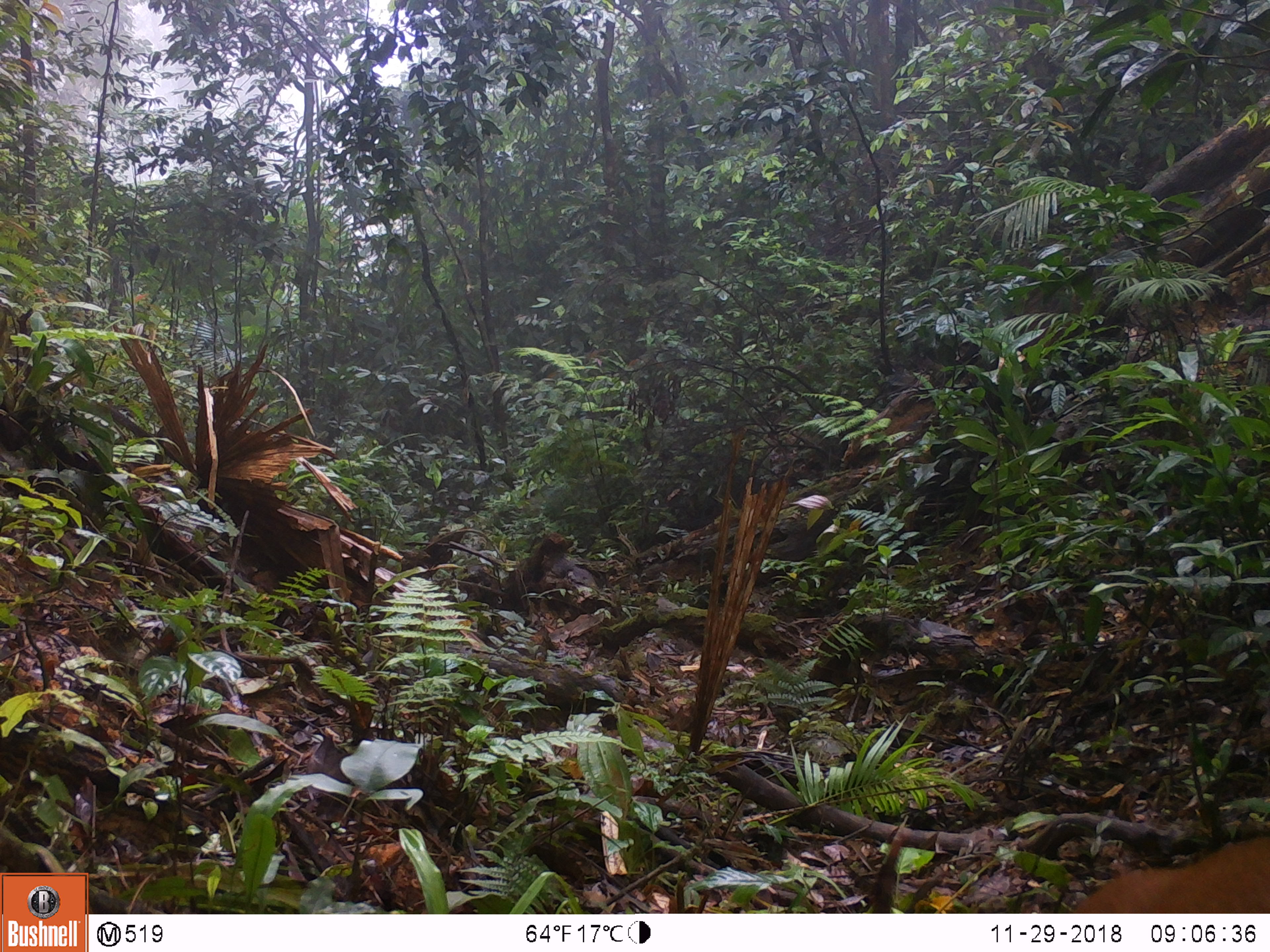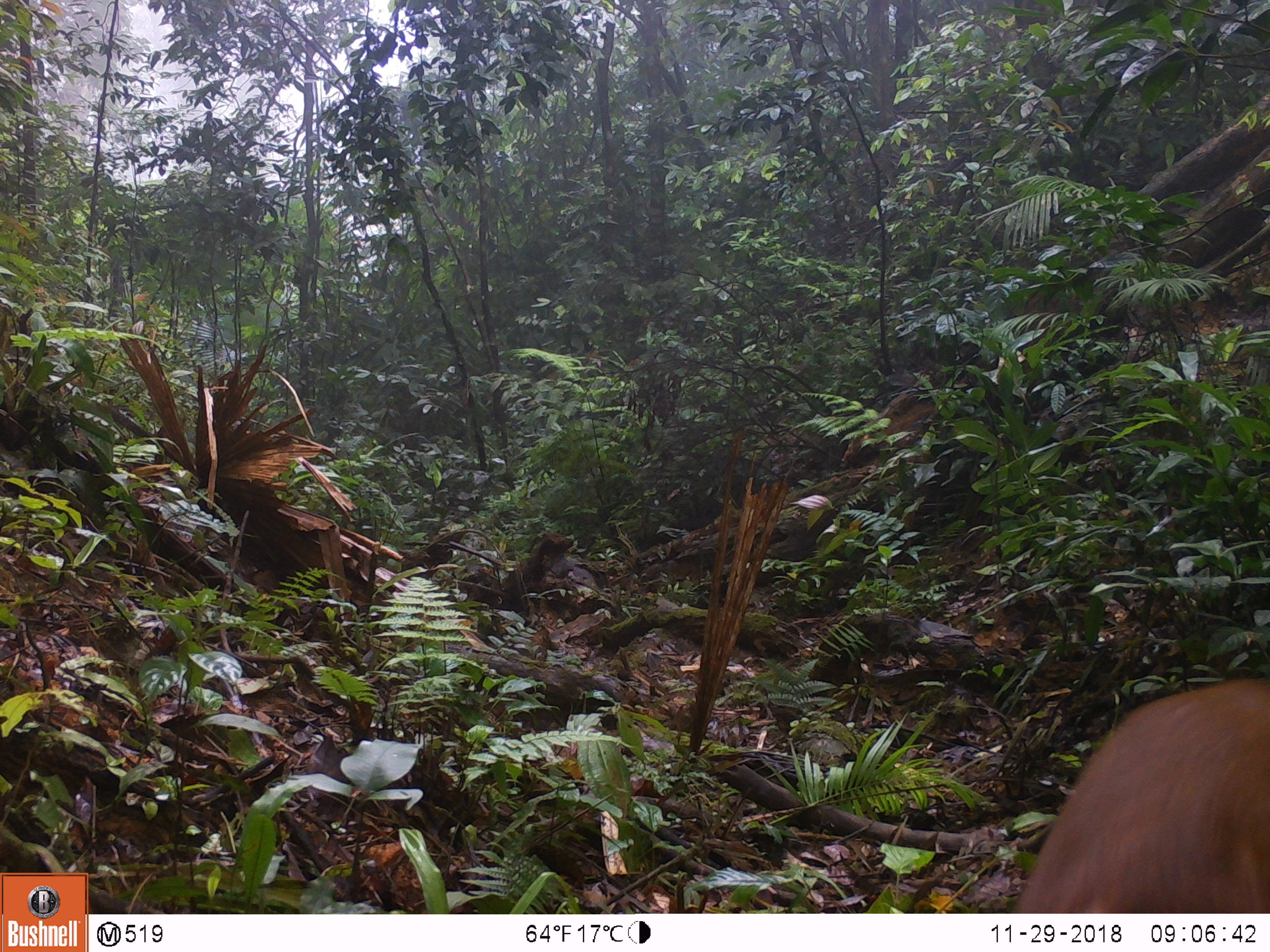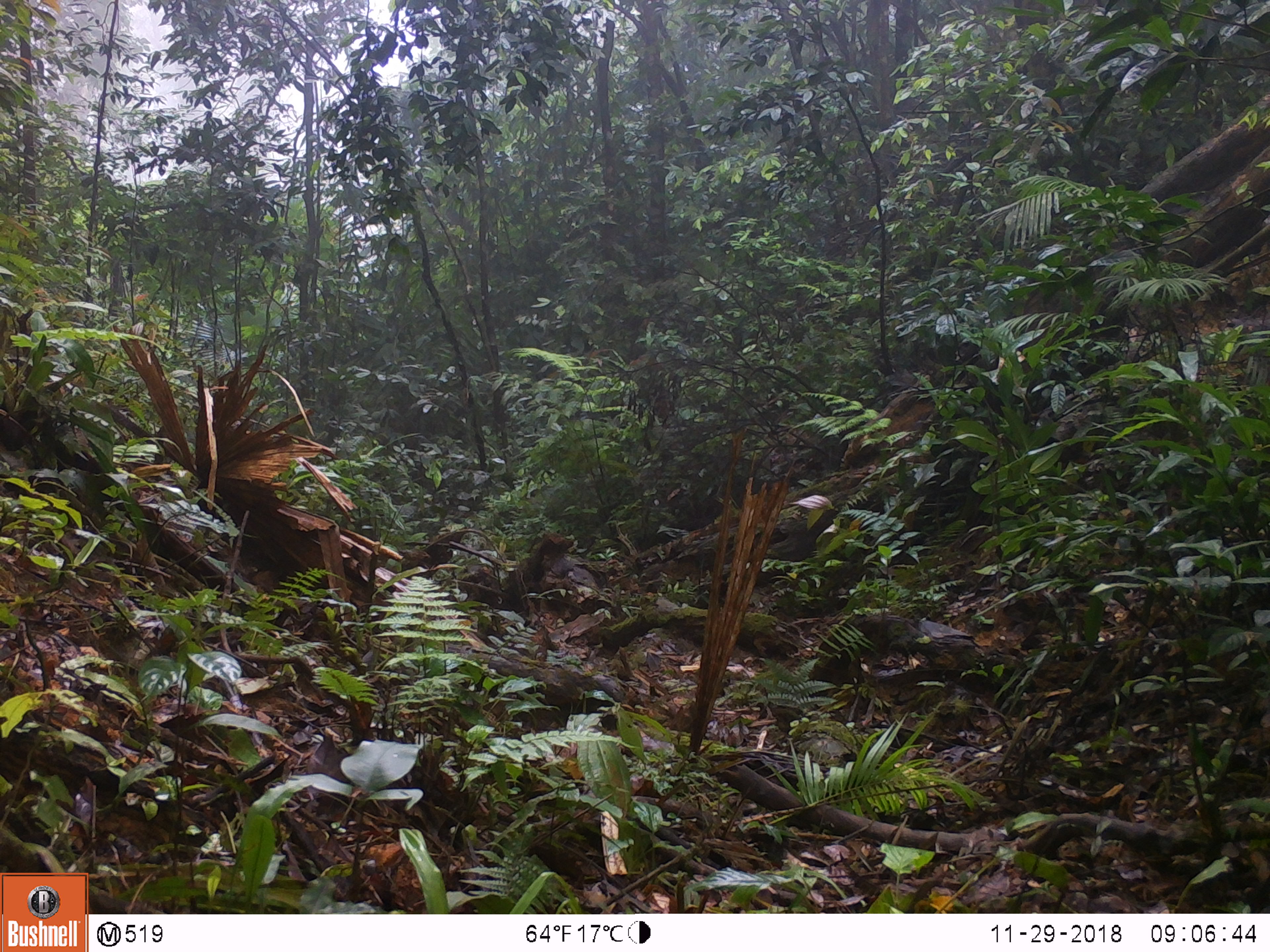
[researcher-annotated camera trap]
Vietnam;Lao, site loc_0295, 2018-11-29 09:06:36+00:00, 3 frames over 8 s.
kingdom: Animalia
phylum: Chordata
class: Mammalia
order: Artiodactyla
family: Cervidae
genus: Muntiacus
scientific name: Muntiacus vuquangensis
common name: large-antlered muntjac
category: large antlered muntjac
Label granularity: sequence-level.